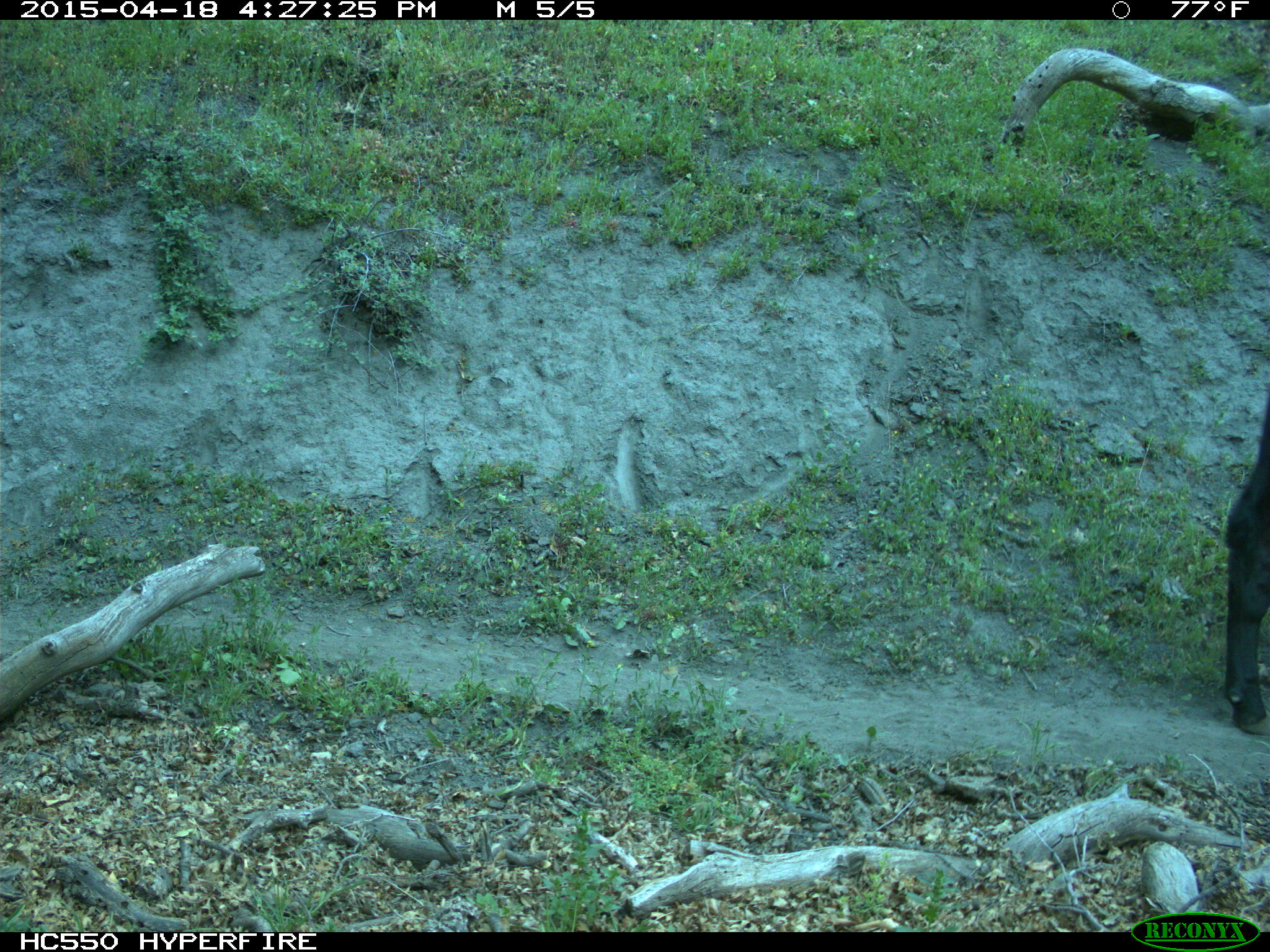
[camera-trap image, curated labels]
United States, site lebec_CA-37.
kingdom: Animalia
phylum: Chordata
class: Mammalia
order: Artiodactyla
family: Bovidae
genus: Bos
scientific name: Bos taurus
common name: domestic cow